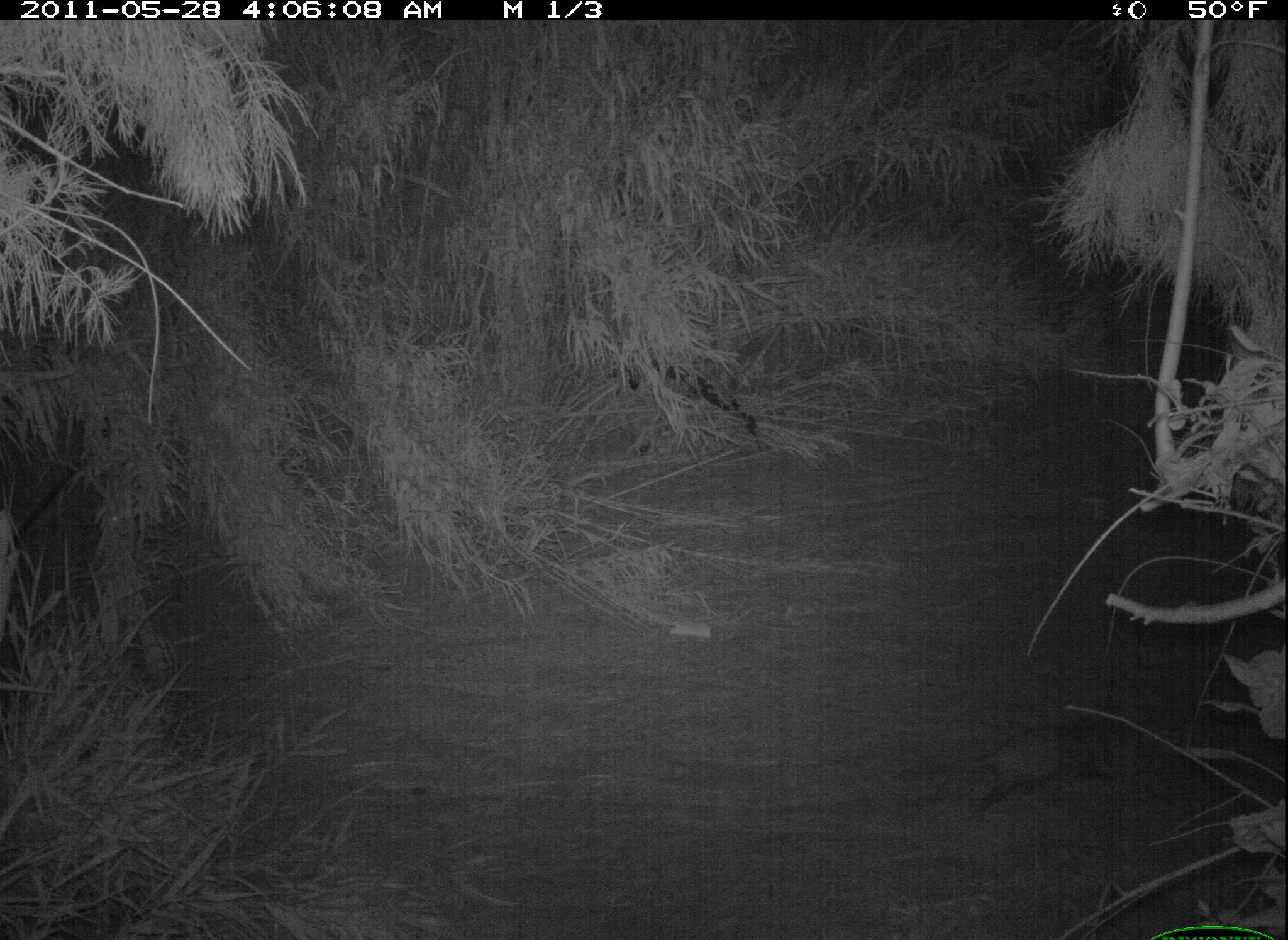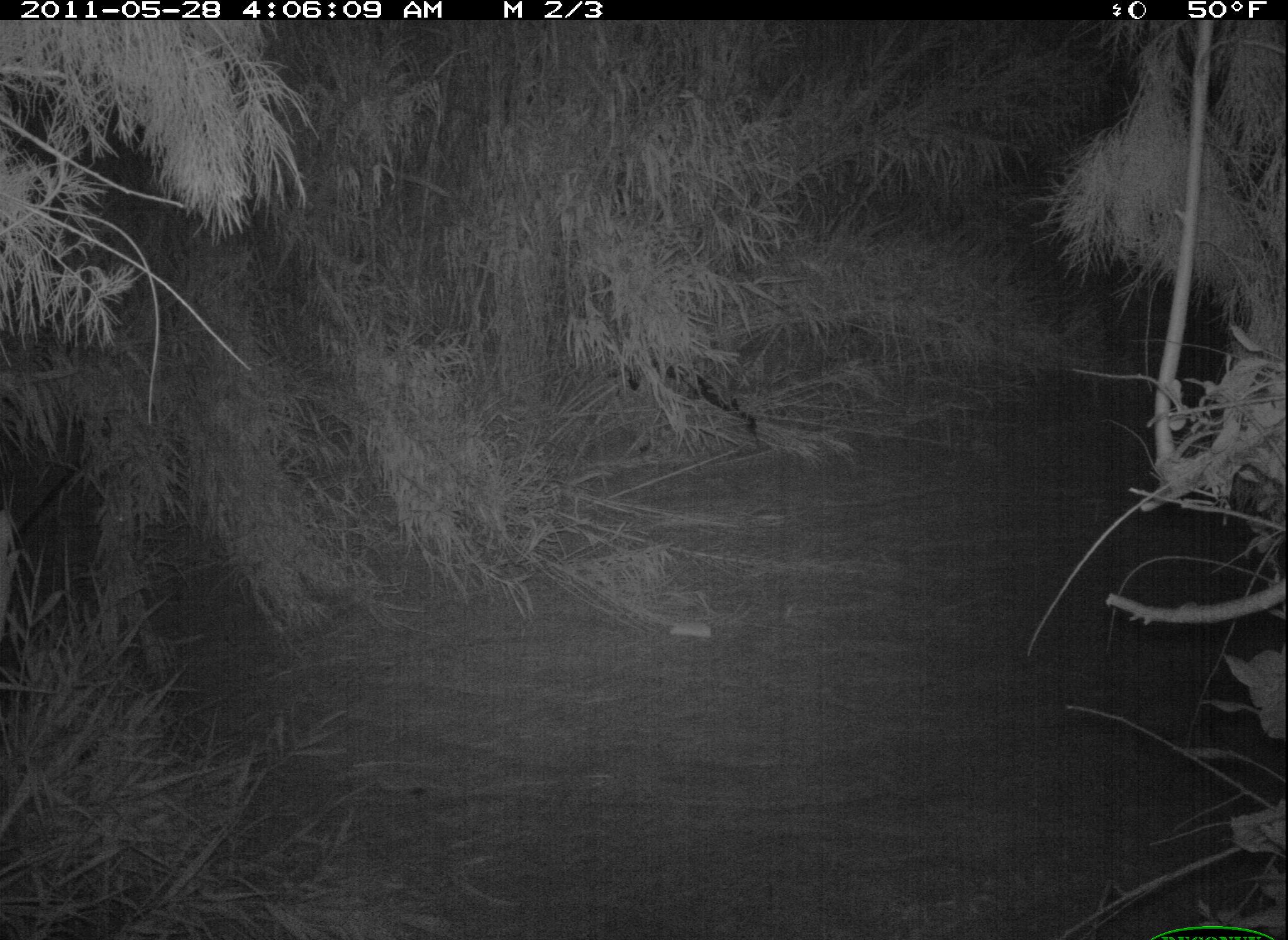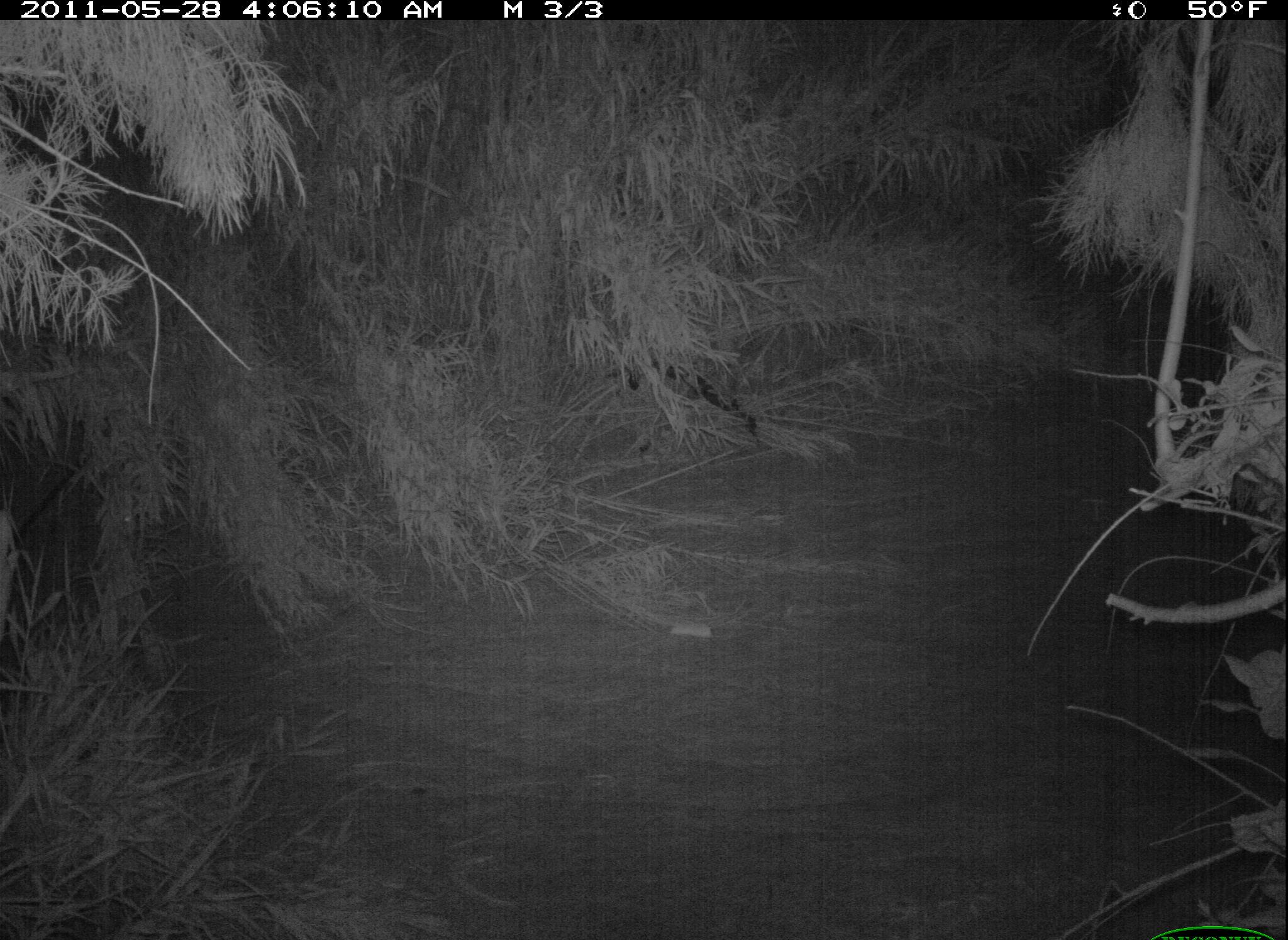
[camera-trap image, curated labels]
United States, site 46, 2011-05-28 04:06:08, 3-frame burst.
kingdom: Animalia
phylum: Chordata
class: Mammalia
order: Didelphimorphia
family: Didelphidae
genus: Didelphis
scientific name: Didelphis virginiana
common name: virginia opossum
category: opossum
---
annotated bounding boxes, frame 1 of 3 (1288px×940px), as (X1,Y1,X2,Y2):
opossum: (943,722,1141,826)